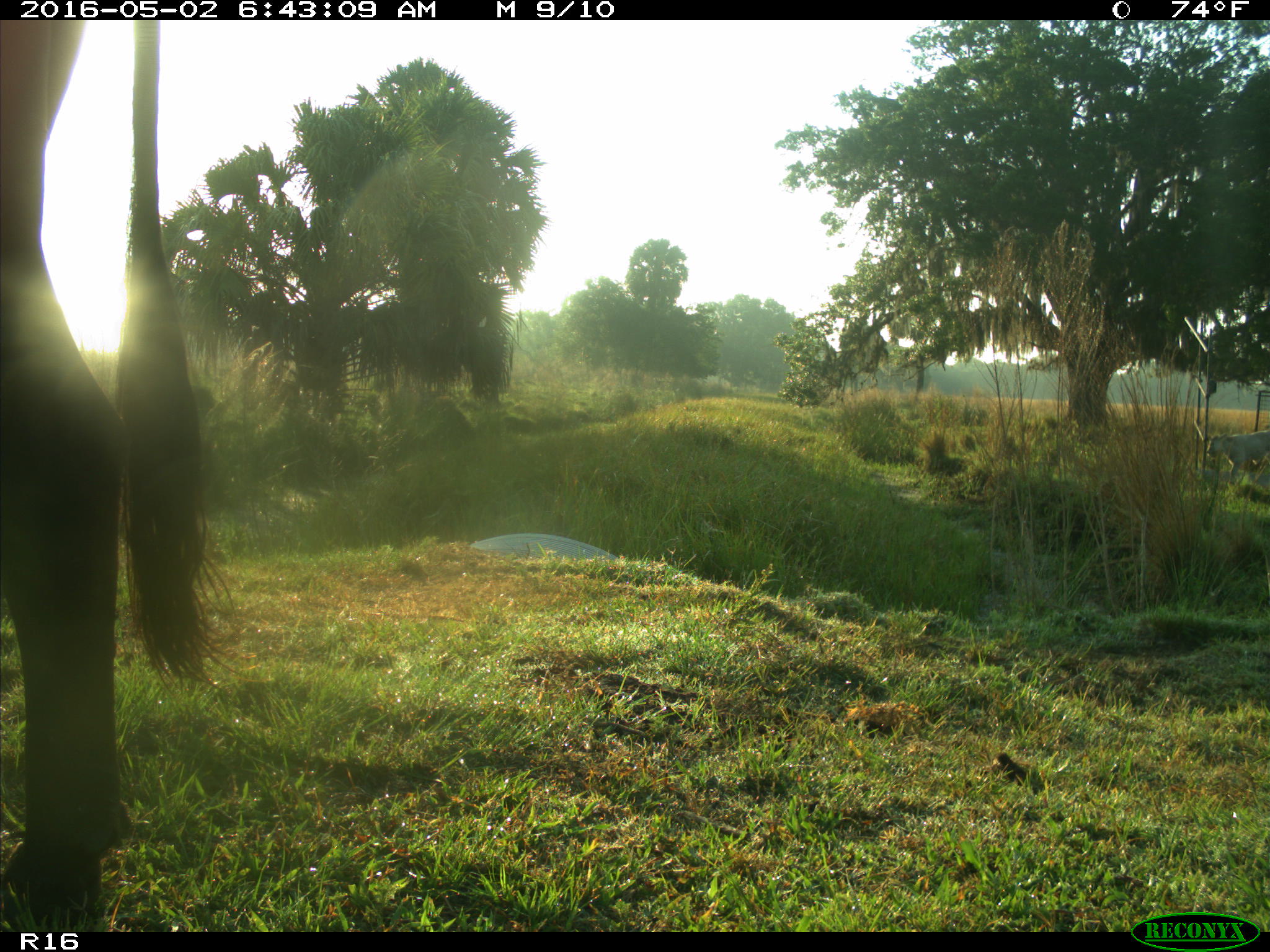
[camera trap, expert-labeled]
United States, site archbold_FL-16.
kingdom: Animalia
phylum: Chordata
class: Mammalia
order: Artiodactyla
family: Bovidae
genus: Bos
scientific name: Bos taurus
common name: domestic cow